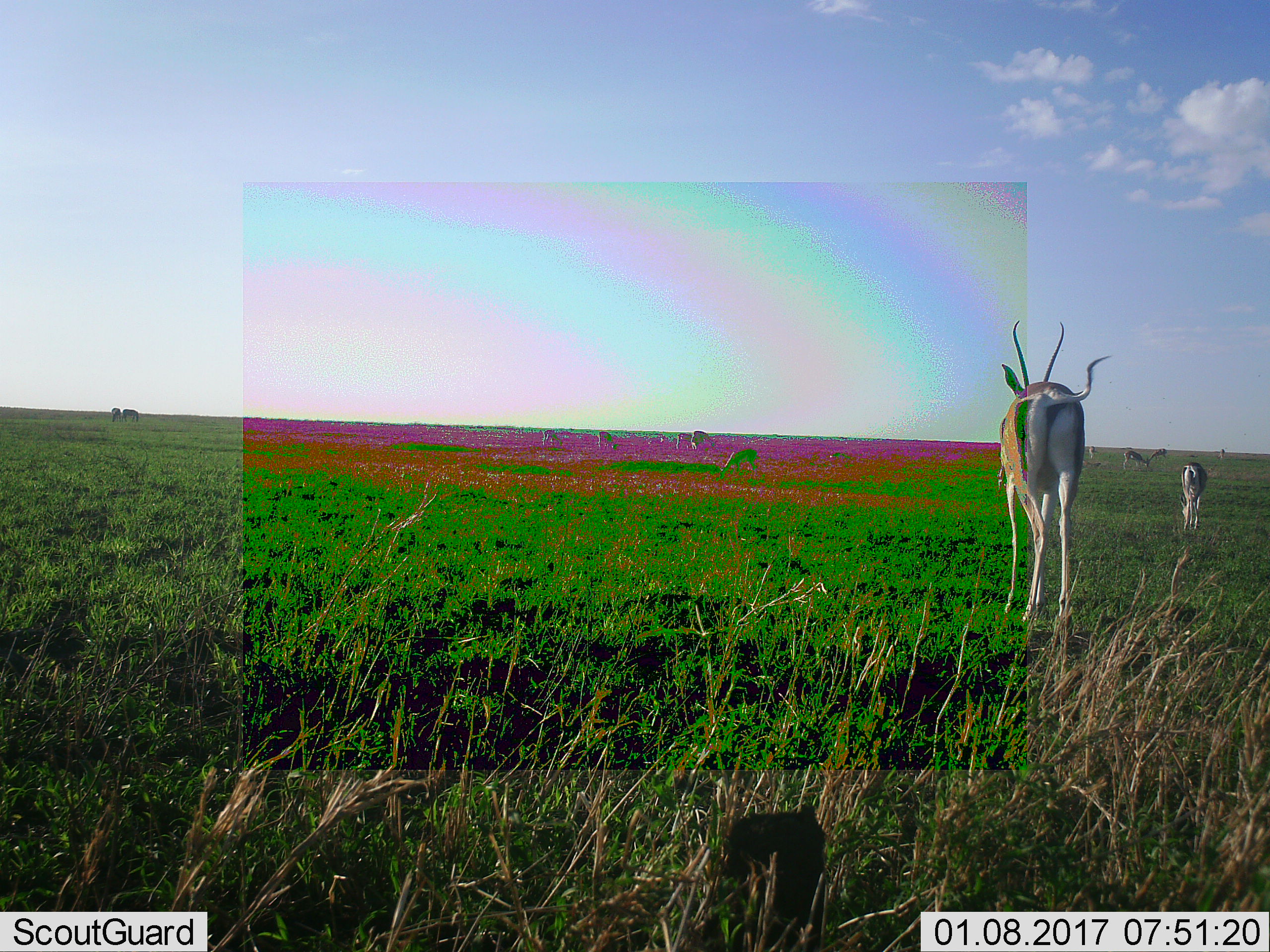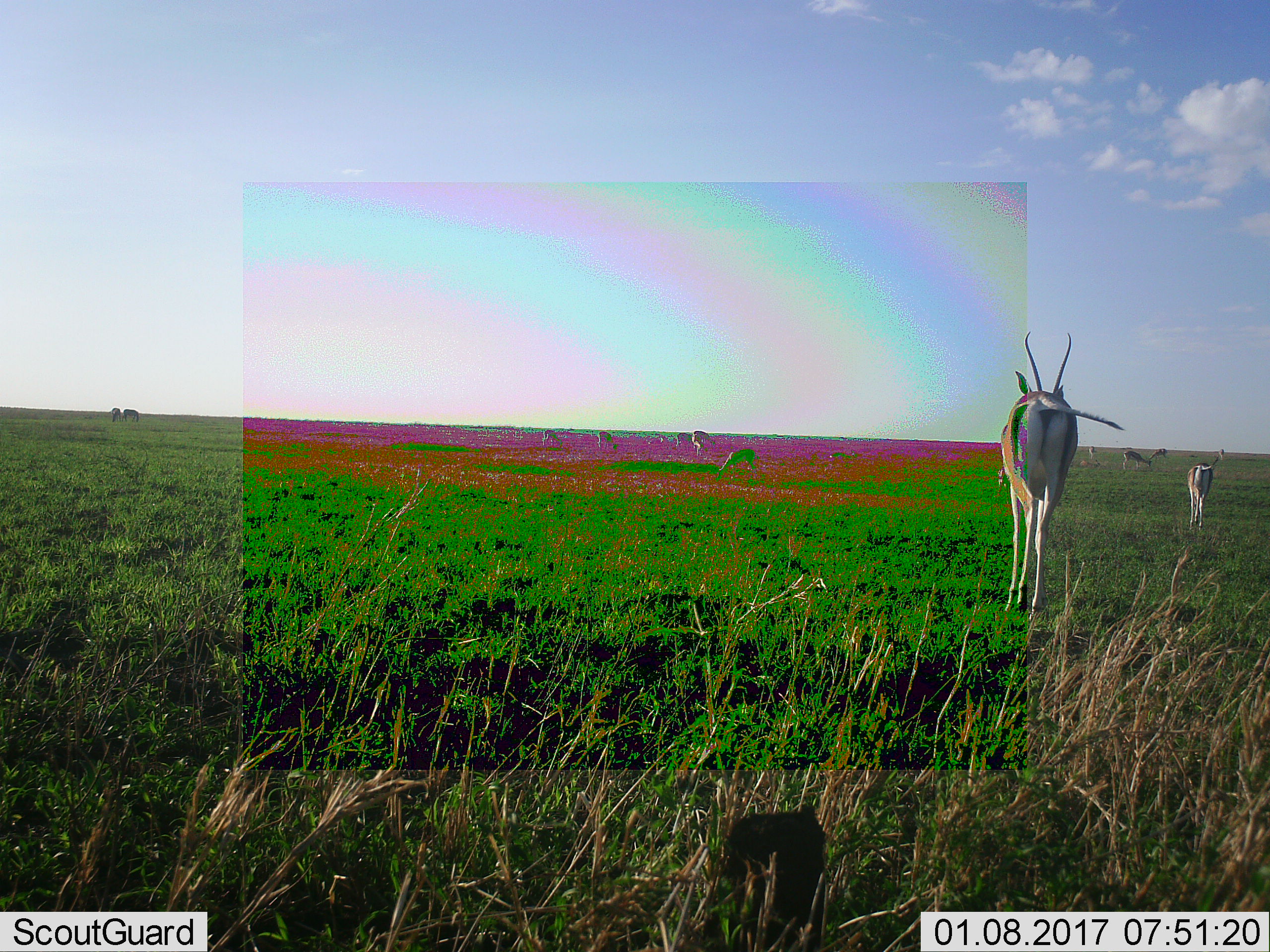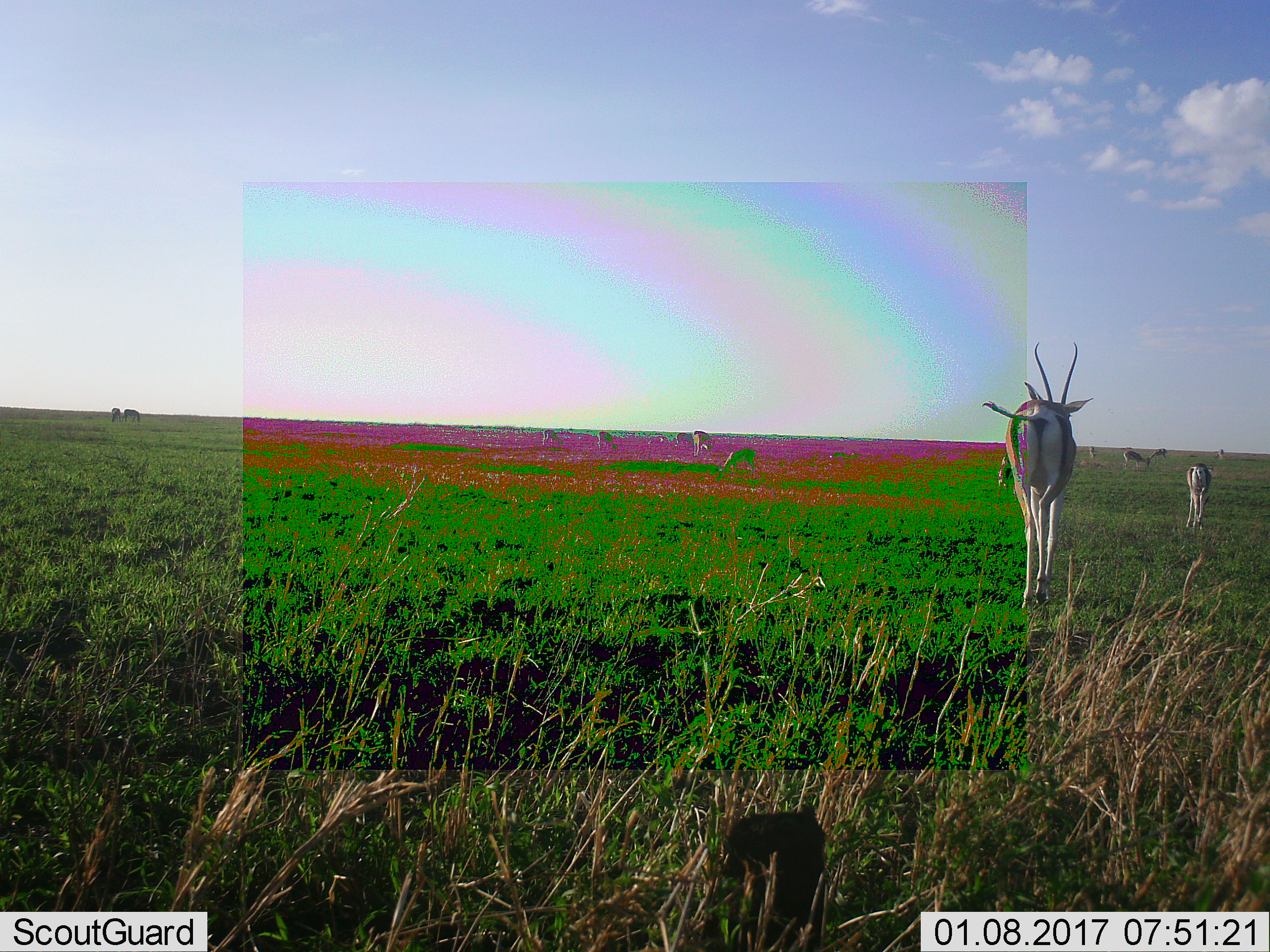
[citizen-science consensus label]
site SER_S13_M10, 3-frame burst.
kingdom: Animalia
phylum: Chordata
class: Mammalia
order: Artiodactyla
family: Bovidae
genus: Eudorcas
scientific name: Eudorcas thomsonii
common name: thomson's gazelle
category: gazellethomsons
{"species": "gazellethomsons (thomson's gazelle) (Eudorcas thomsonii)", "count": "10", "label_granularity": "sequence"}